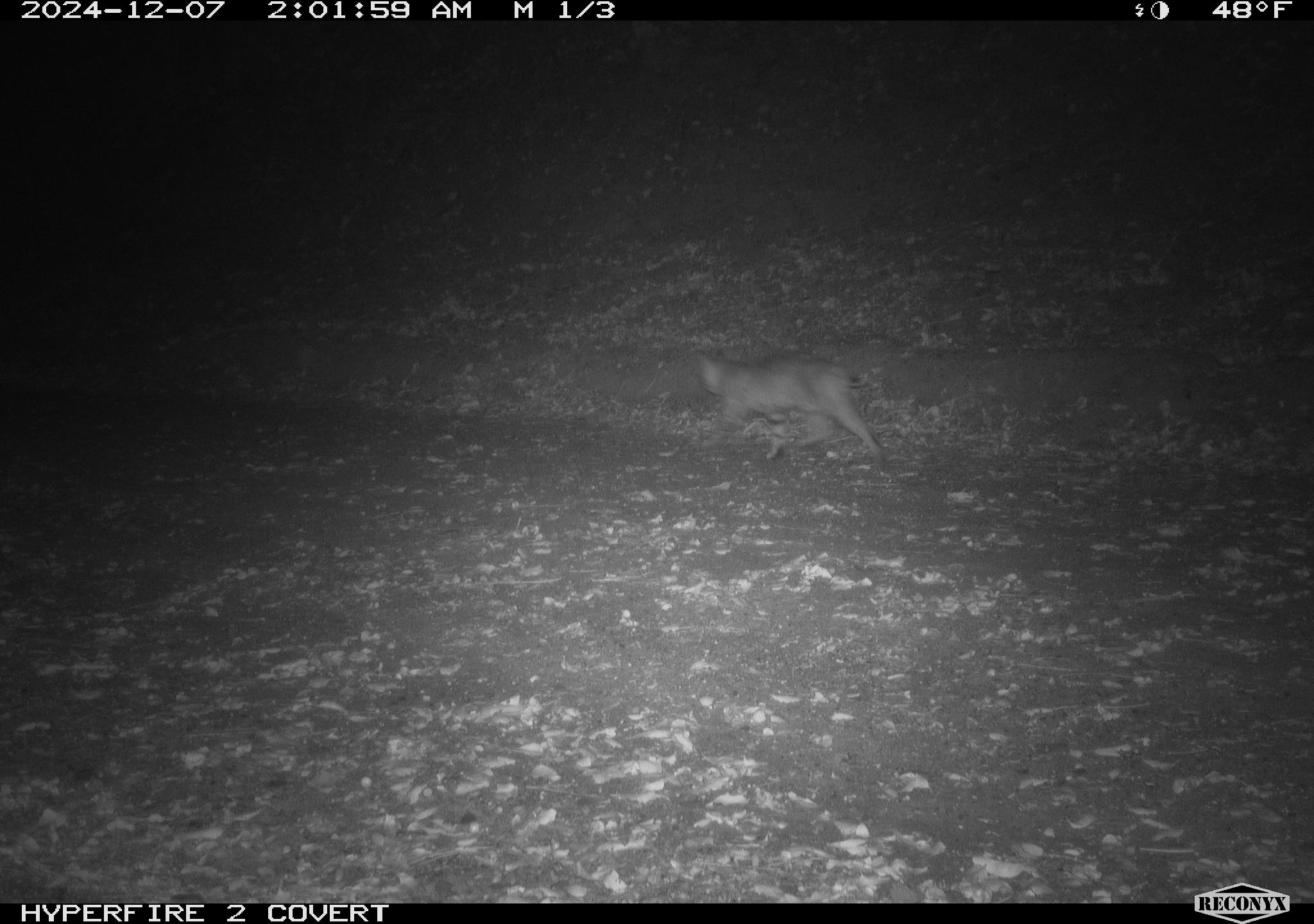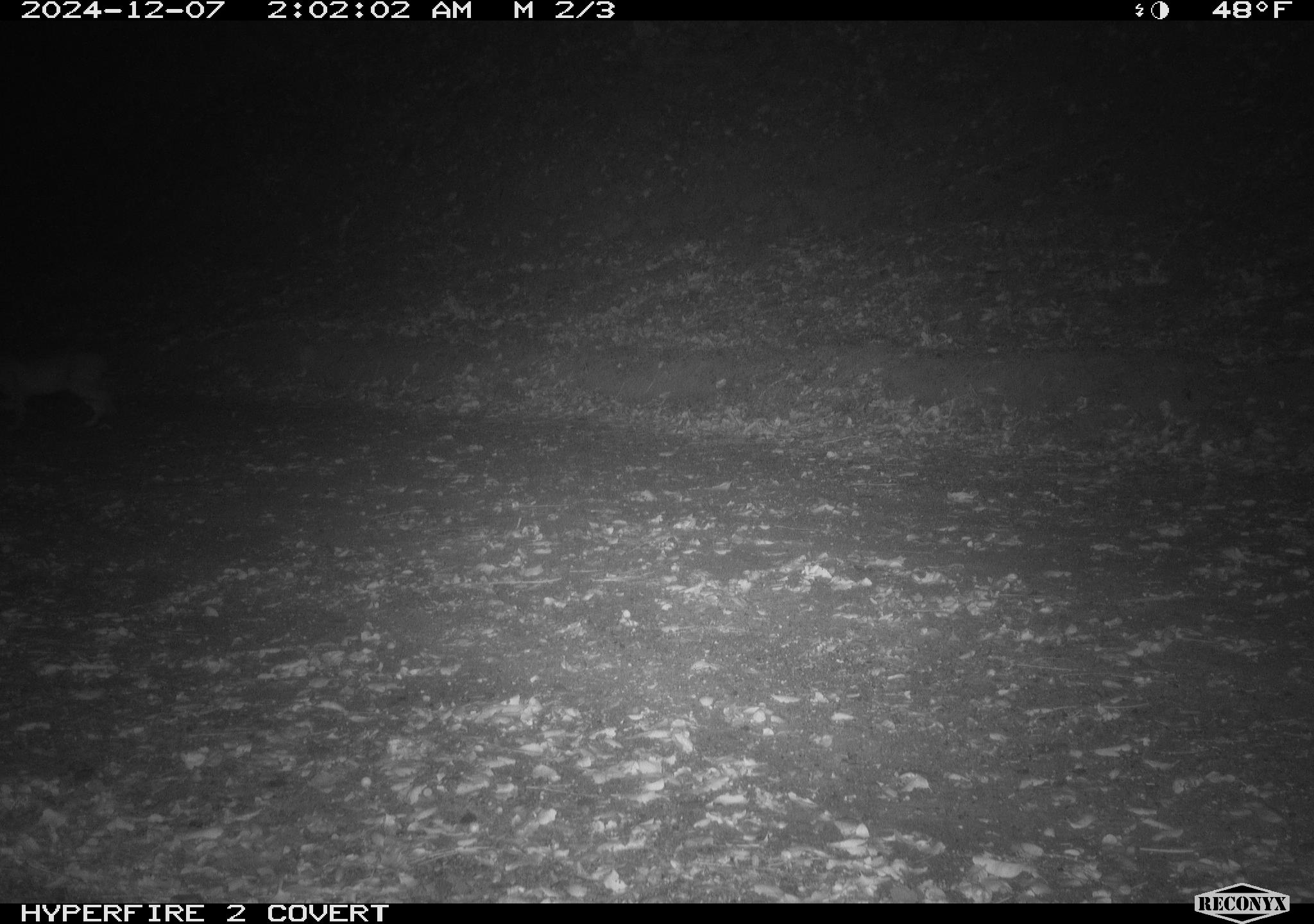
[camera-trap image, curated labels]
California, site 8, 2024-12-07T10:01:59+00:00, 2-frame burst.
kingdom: Animalia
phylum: Chordata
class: Mammalia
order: Carnivora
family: Felidae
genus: Lynx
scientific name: Lynx rufus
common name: bobcat